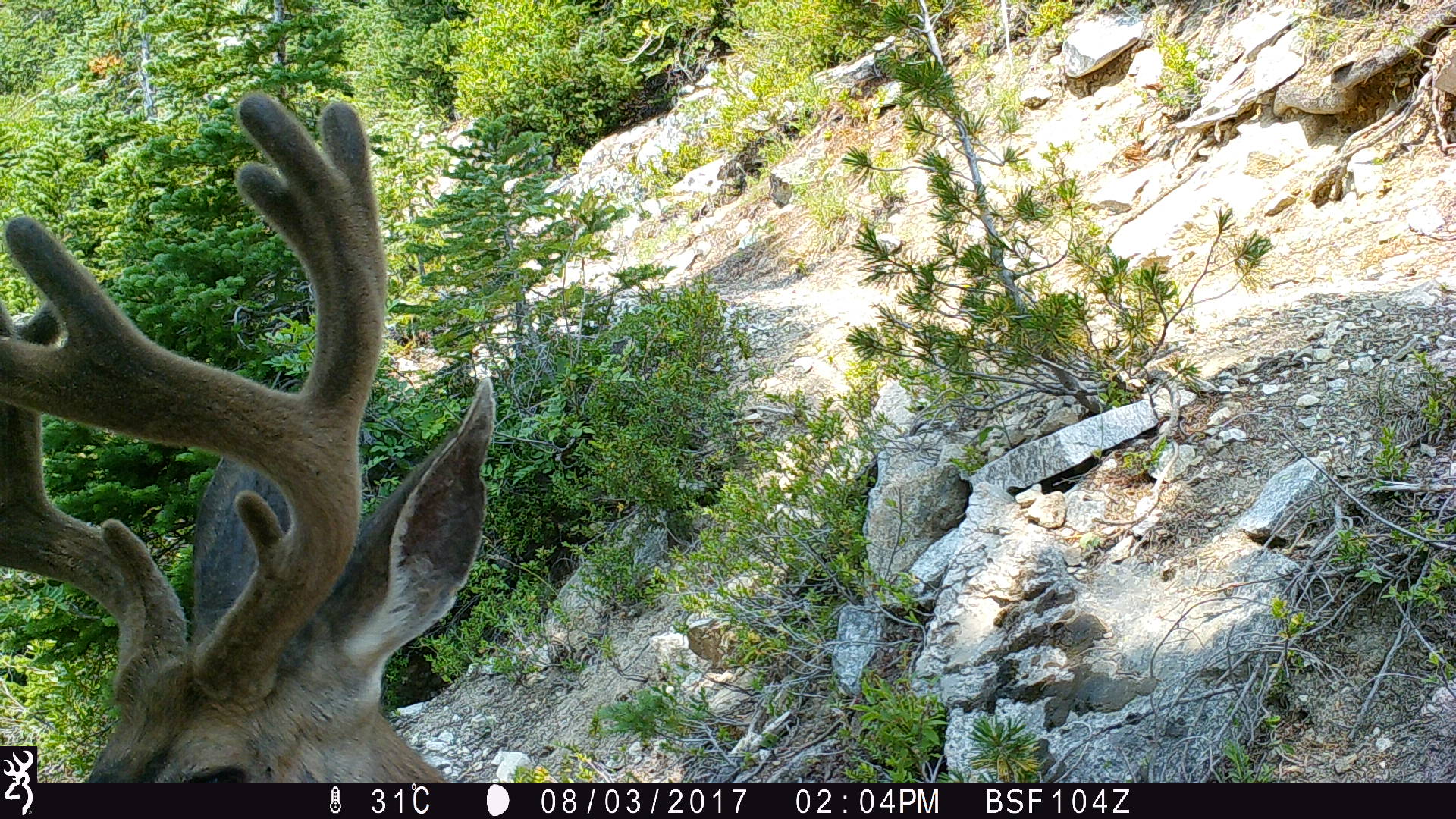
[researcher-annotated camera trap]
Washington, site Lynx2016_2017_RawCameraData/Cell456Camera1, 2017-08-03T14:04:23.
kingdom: Animalia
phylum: Chordata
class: Mammalia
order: Artiodactyla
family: Cervidae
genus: Odocoileus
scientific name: Odocoileus hemionus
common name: mule deer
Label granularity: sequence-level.